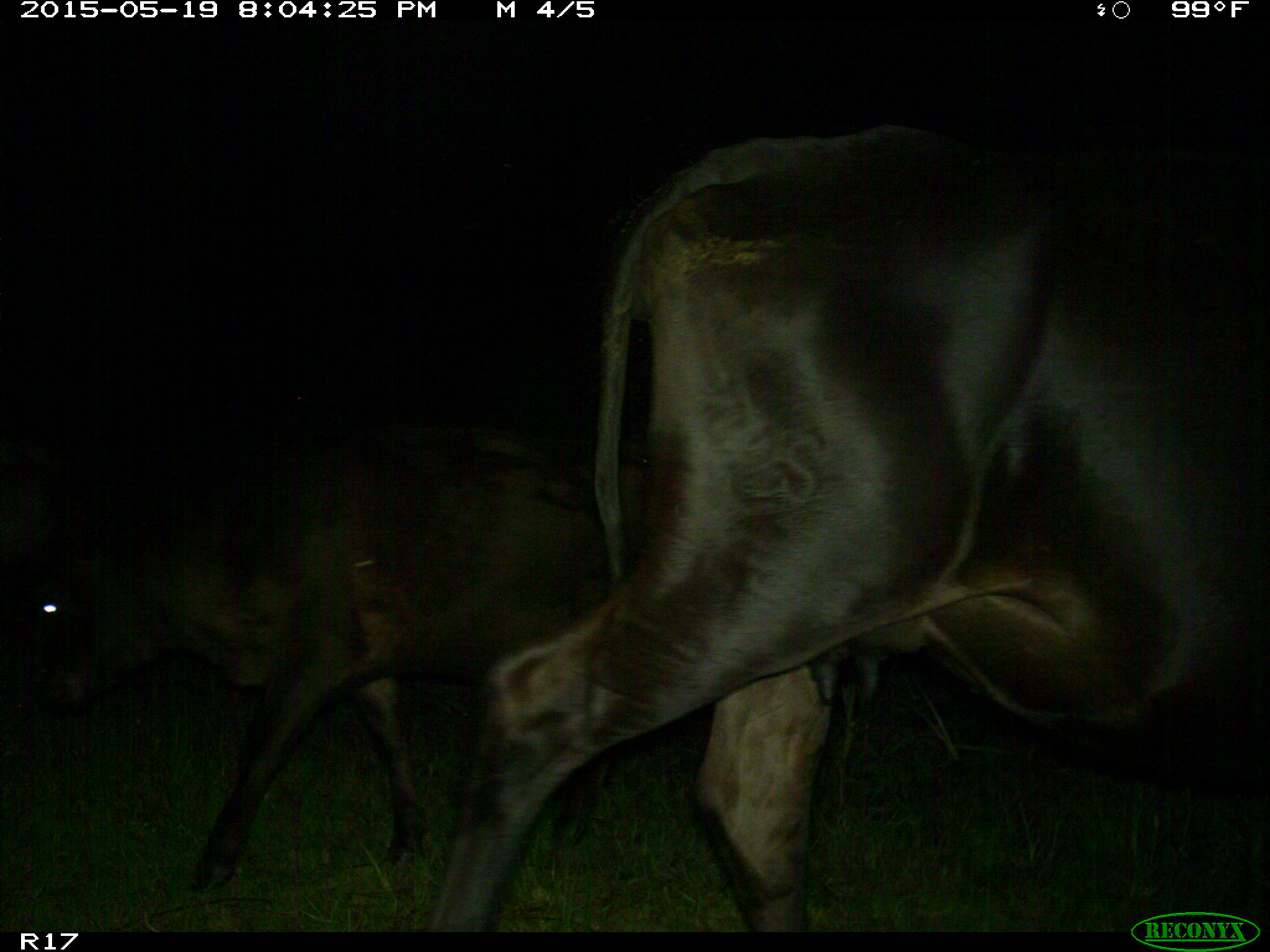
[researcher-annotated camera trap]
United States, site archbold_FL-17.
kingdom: Animalia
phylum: Chordata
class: Mammalia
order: Artiodactyla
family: Bovidae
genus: Bos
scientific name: Bos taurus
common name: domestic cow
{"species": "Bos taurus (domestic cow)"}